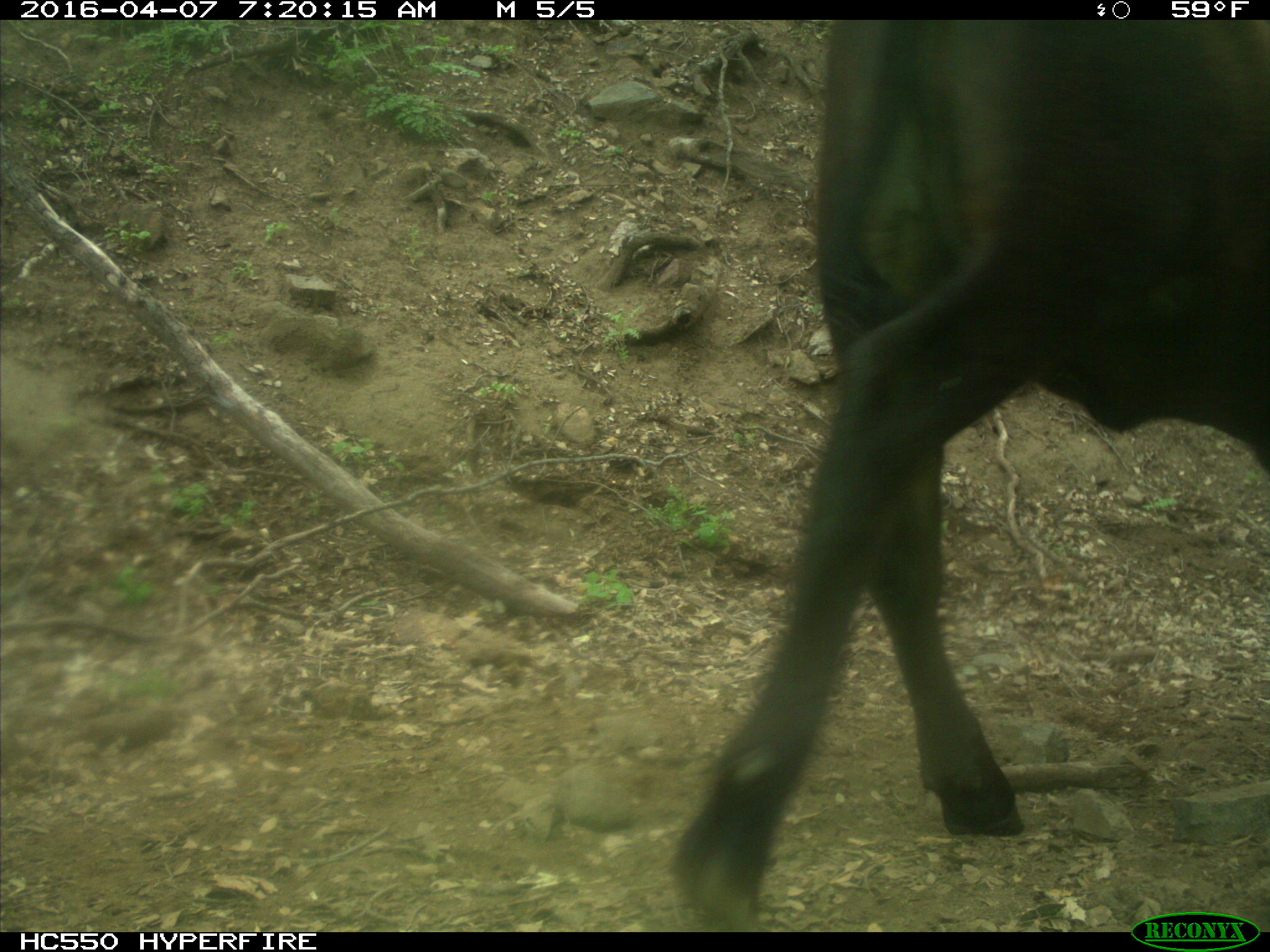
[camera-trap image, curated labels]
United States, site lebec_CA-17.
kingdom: Animalia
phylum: Chordata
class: Mammalia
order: Artiodactyla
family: Bovidae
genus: Bos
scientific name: Bos taurus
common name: domestic cow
Bos taurus (domestic cow).